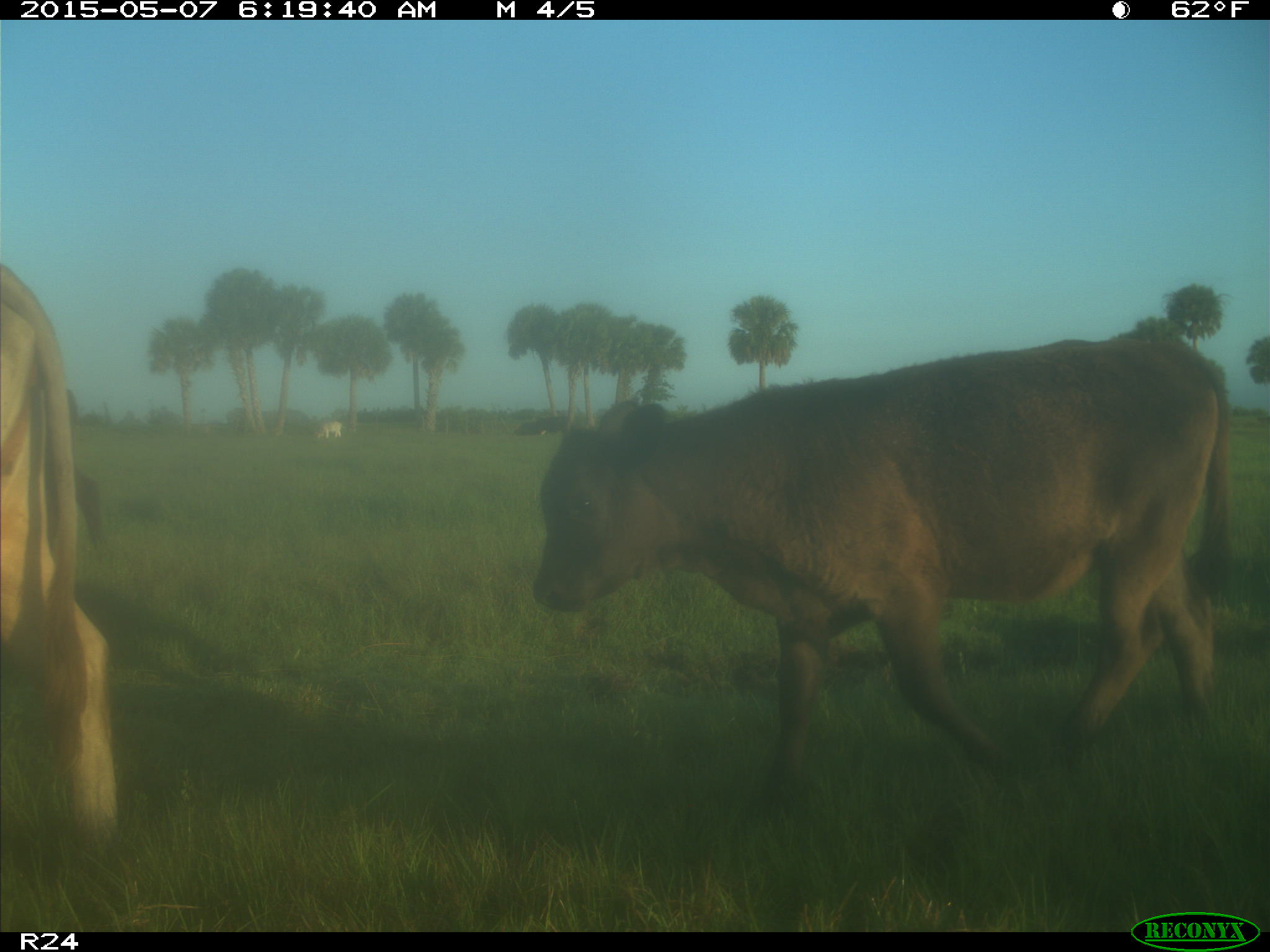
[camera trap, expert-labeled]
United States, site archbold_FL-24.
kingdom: Animalia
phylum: Chordata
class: Mammalia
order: Artiodactyla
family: Bovidae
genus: Bos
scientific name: Bos taurus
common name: domestic cow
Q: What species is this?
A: Bos taurus (domestic cow).